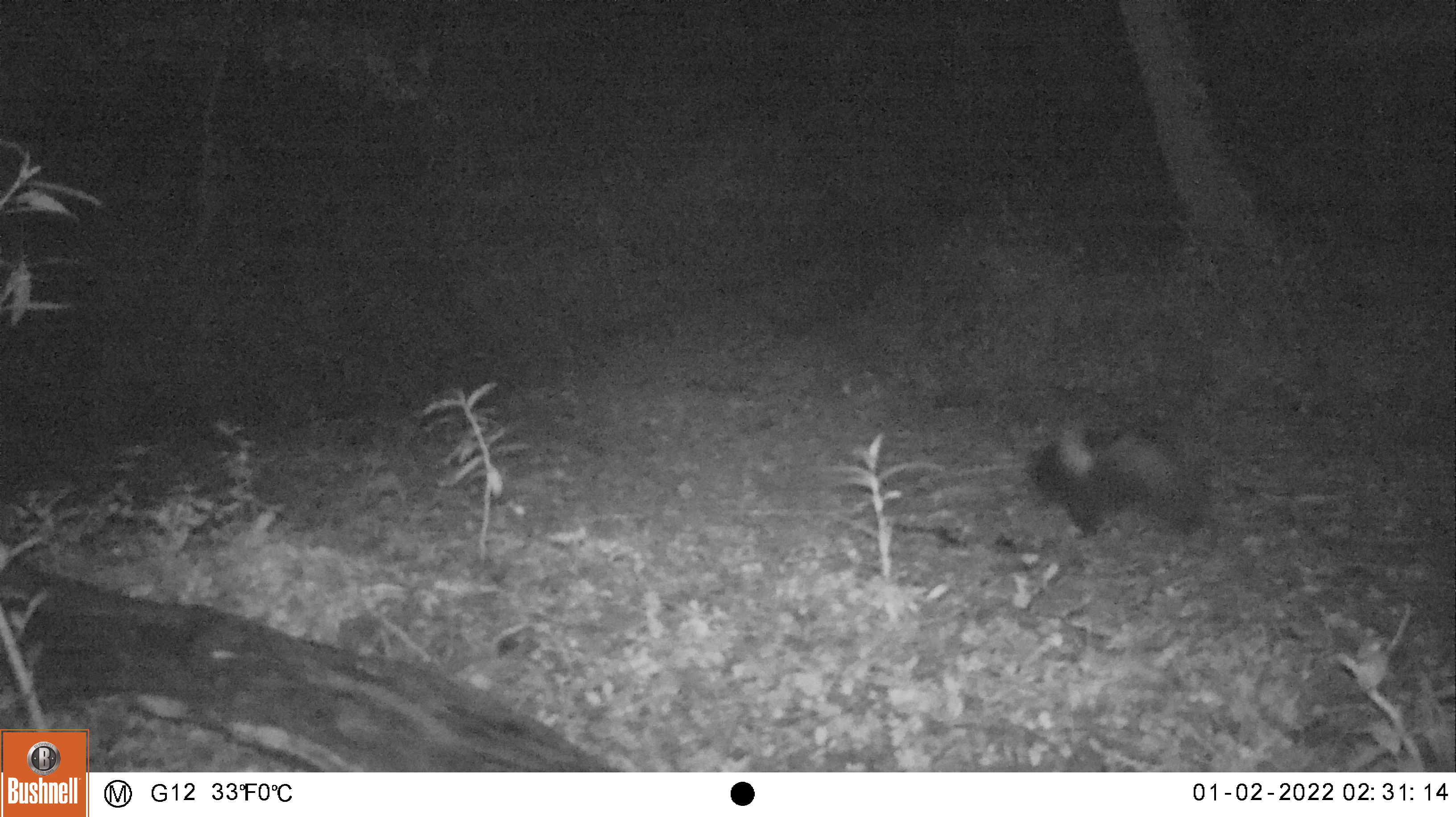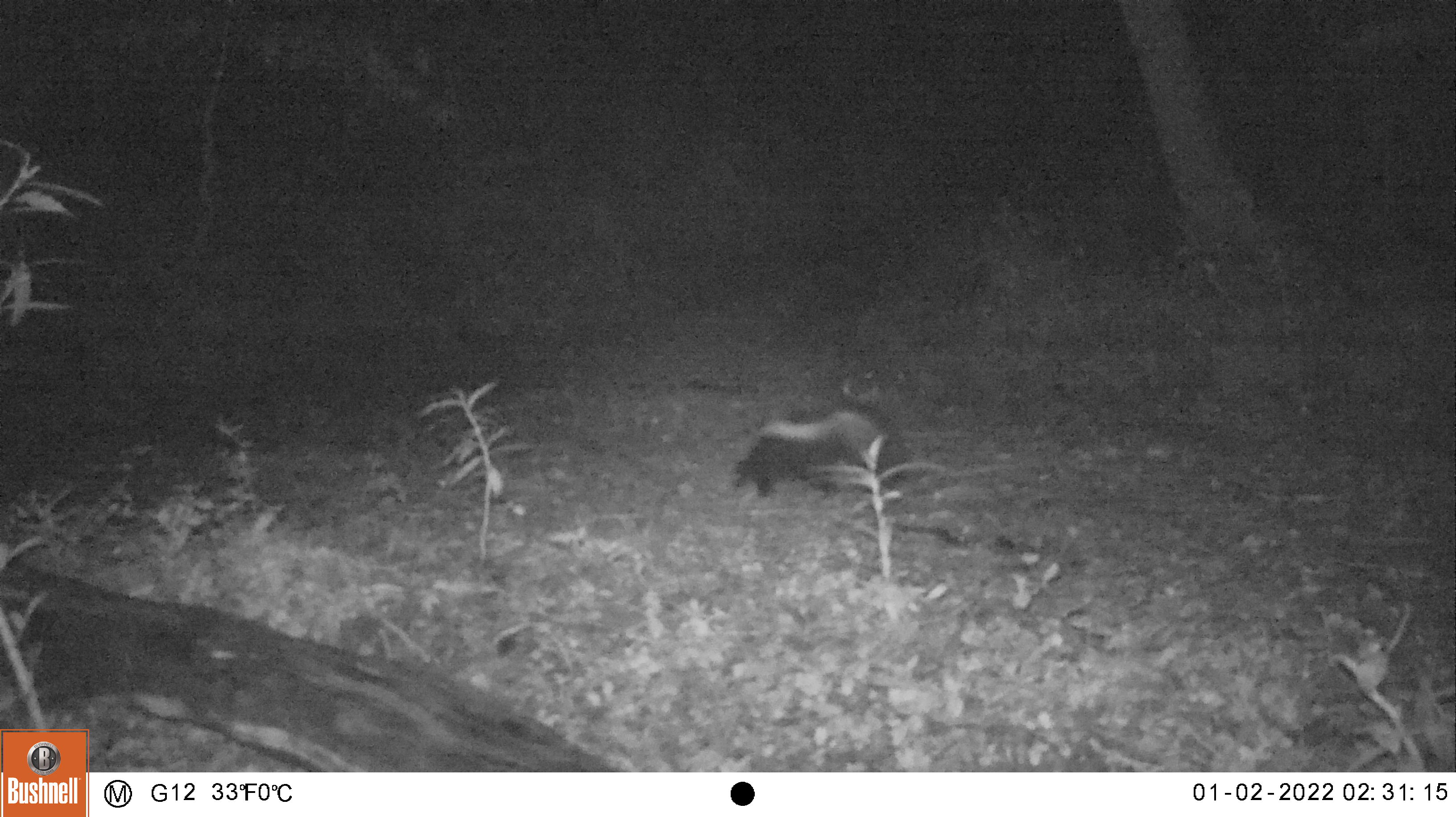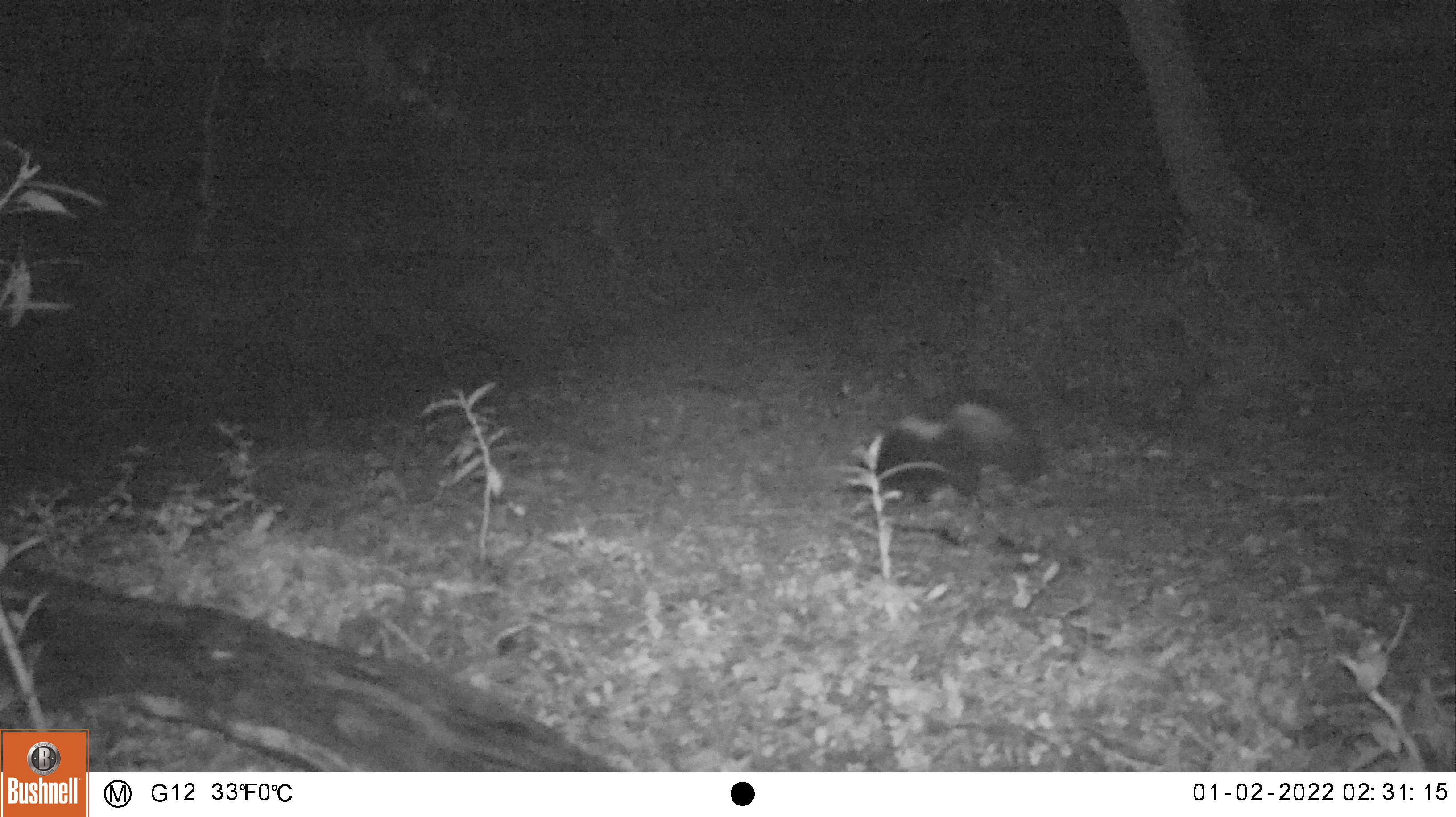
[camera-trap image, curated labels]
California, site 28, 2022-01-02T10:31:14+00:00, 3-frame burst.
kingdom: Animalia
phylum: Chordata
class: Mammalia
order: Carnivora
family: Mephitidae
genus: Mephitis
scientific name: Mephitis mephitis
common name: striped skunk